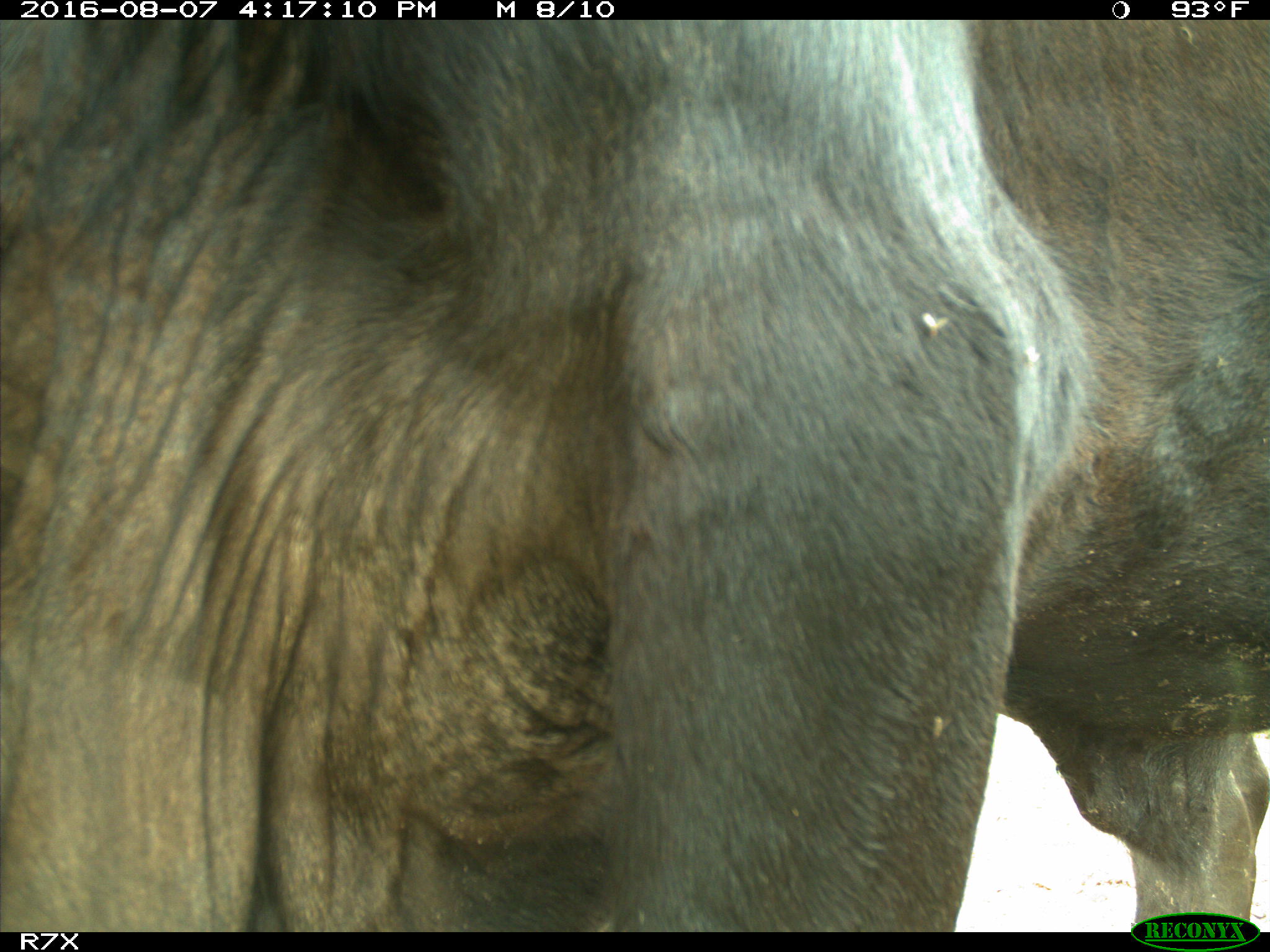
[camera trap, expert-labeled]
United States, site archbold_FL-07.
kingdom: Animalia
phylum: Chordata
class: Mammalia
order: Artiodactyla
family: Bovidae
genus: Bos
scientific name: Bos taurus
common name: domestic cow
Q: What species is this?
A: Bos taurus (domestic cow).